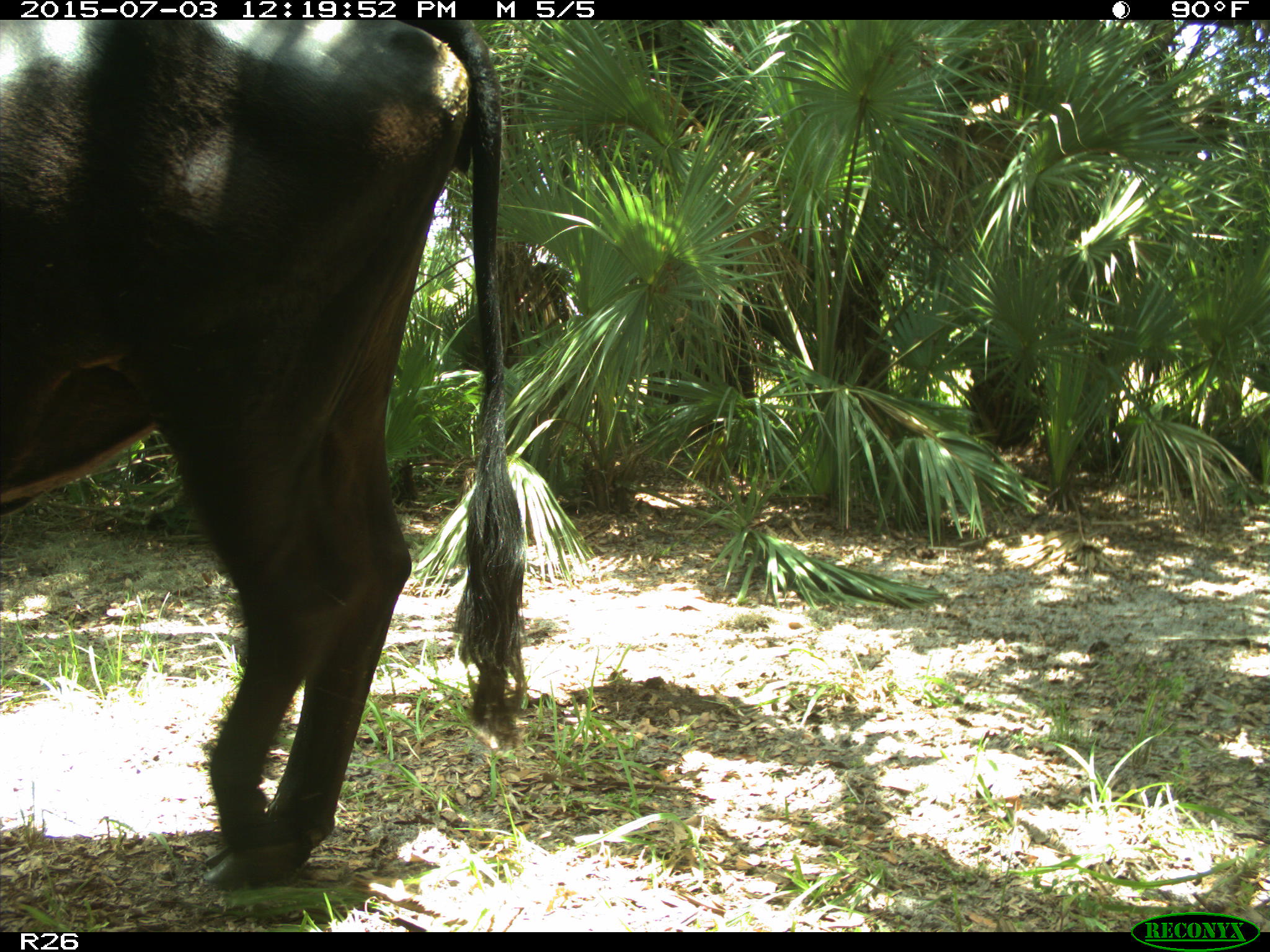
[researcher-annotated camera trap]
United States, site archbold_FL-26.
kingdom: Animalia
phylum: Chordata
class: Mammalia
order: Artiodactyla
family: Bovidae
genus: Bos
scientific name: Bos taurus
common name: domestic cow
Bos taurus (domestic cow).